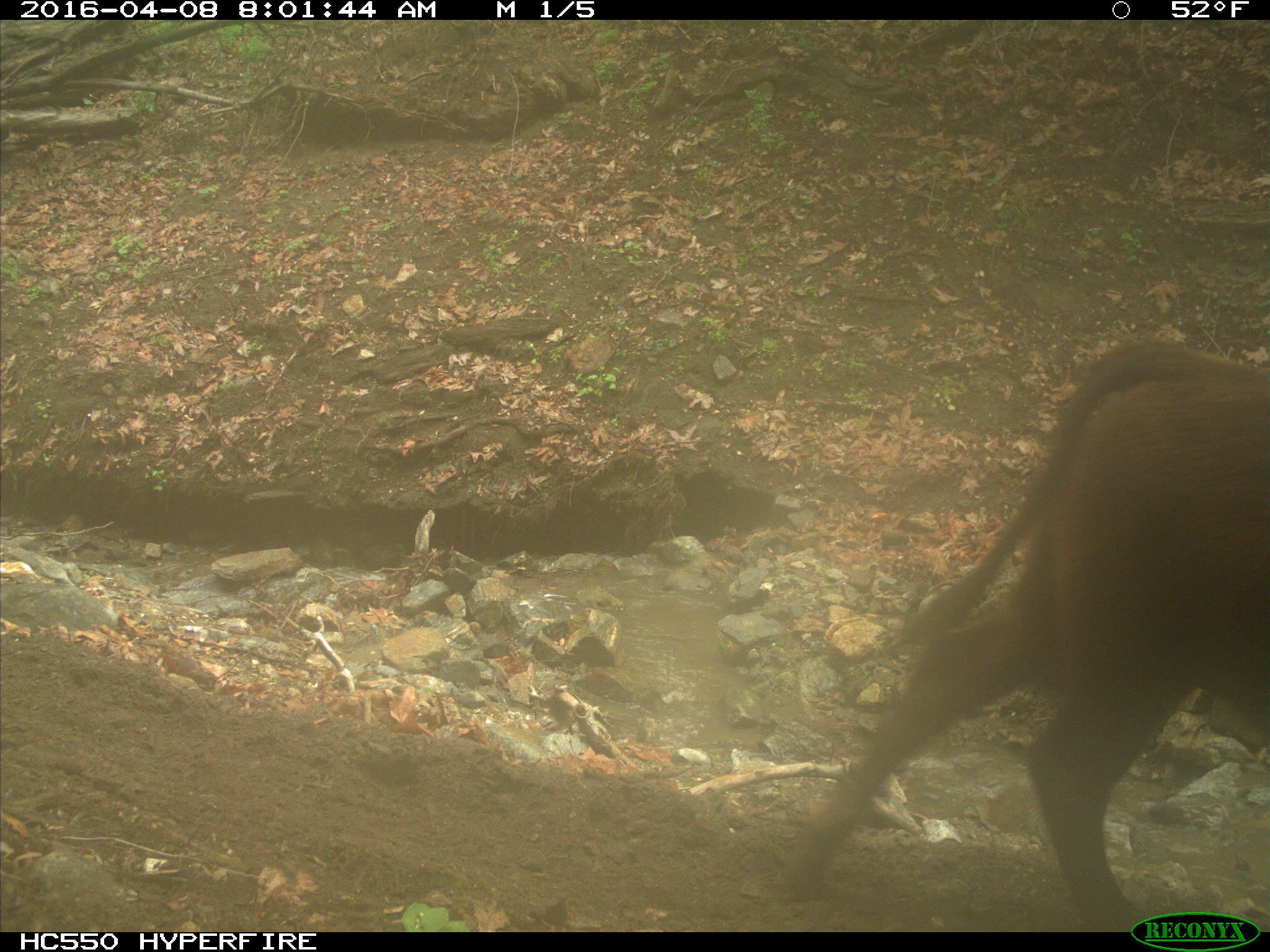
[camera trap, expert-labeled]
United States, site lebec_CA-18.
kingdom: Animalia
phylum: Chordata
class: Mammalia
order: Artiodactyla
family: Bovidae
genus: Bos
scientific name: Bos taurus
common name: domestic cow